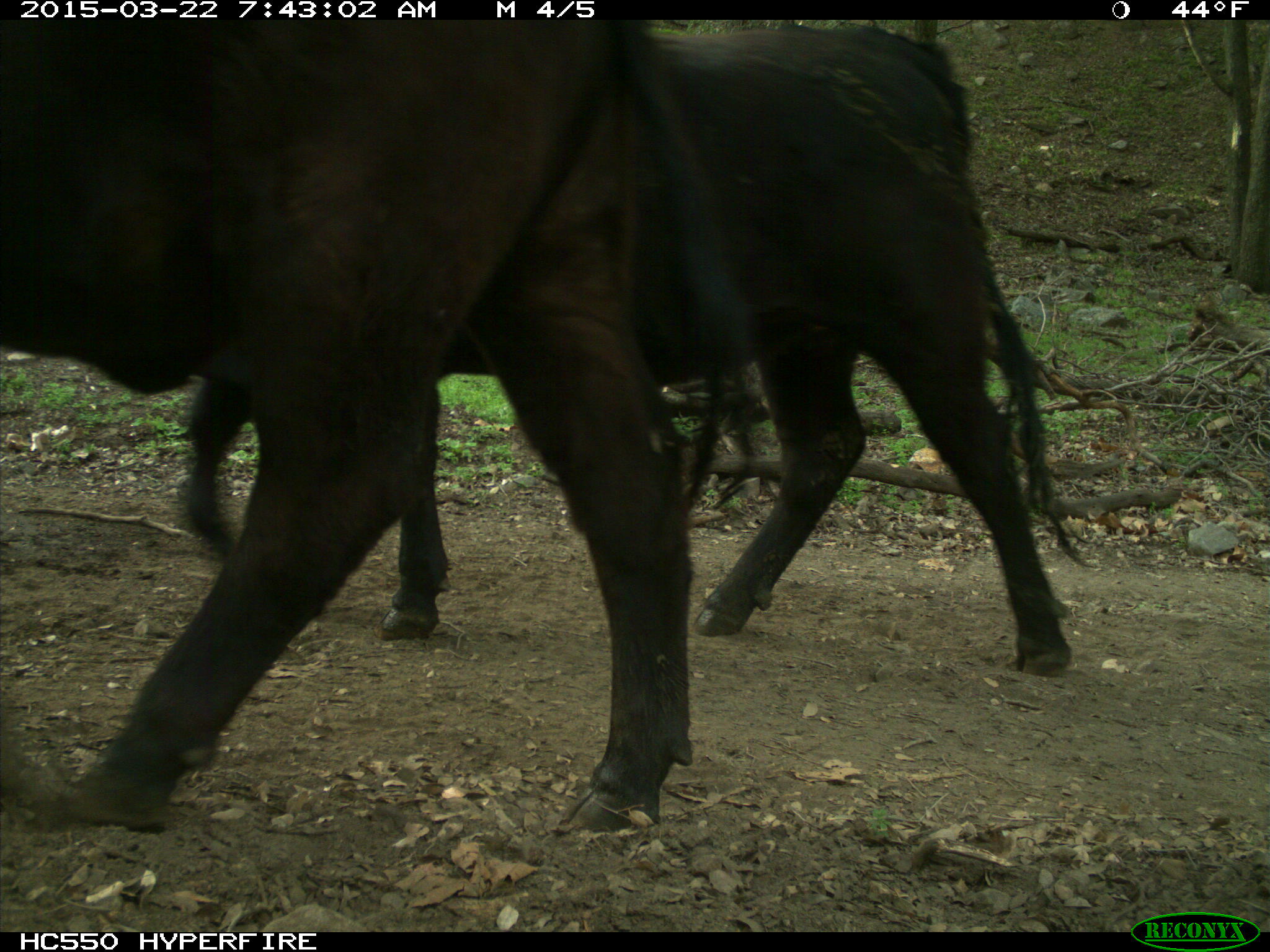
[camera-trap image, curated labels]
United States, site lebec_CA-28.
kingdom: Animalia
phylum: Chordata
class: Mammalia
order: Artiodactyla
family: Bovidae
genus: Bos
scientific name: Bos taurus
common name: domestic cow